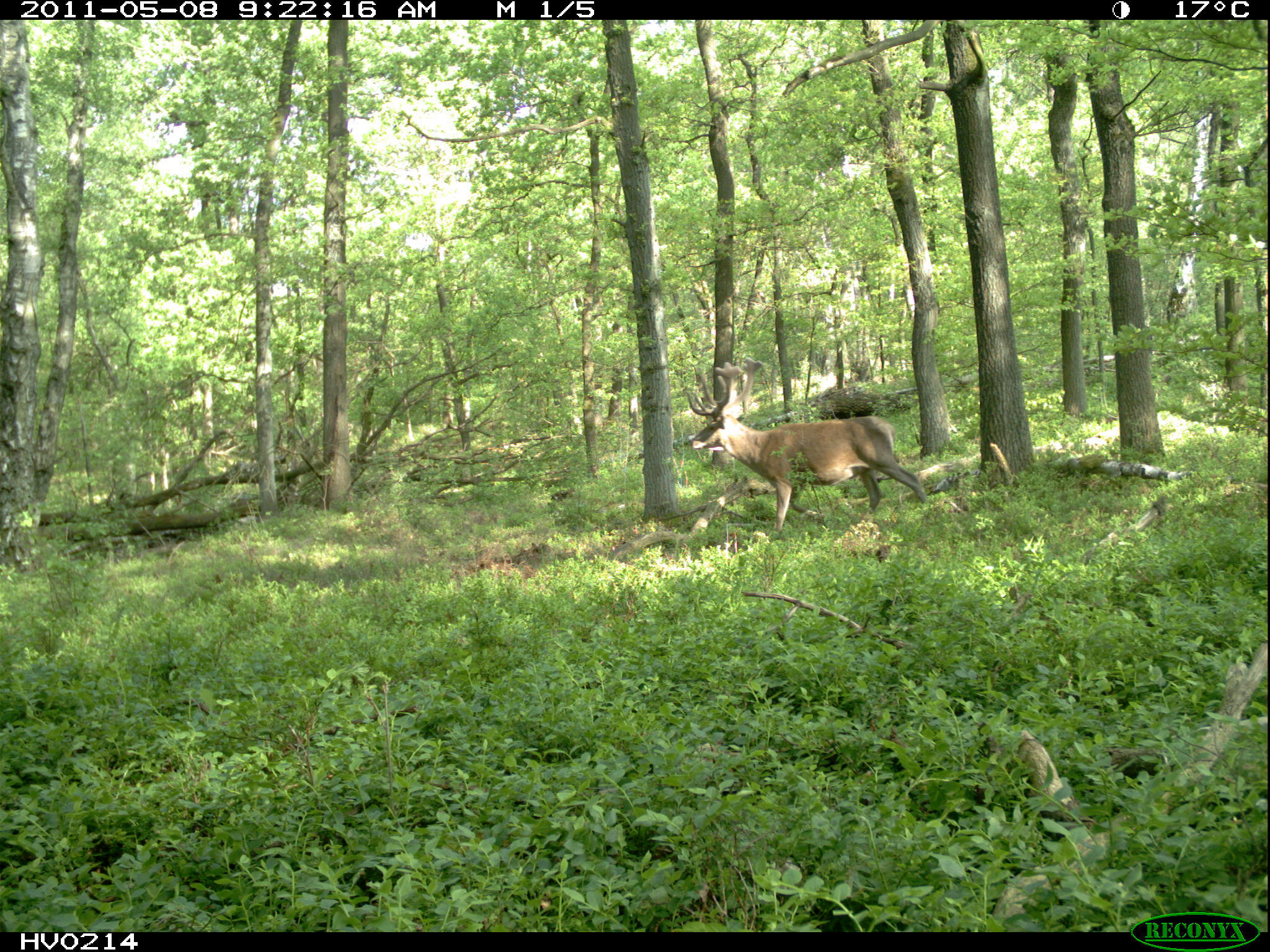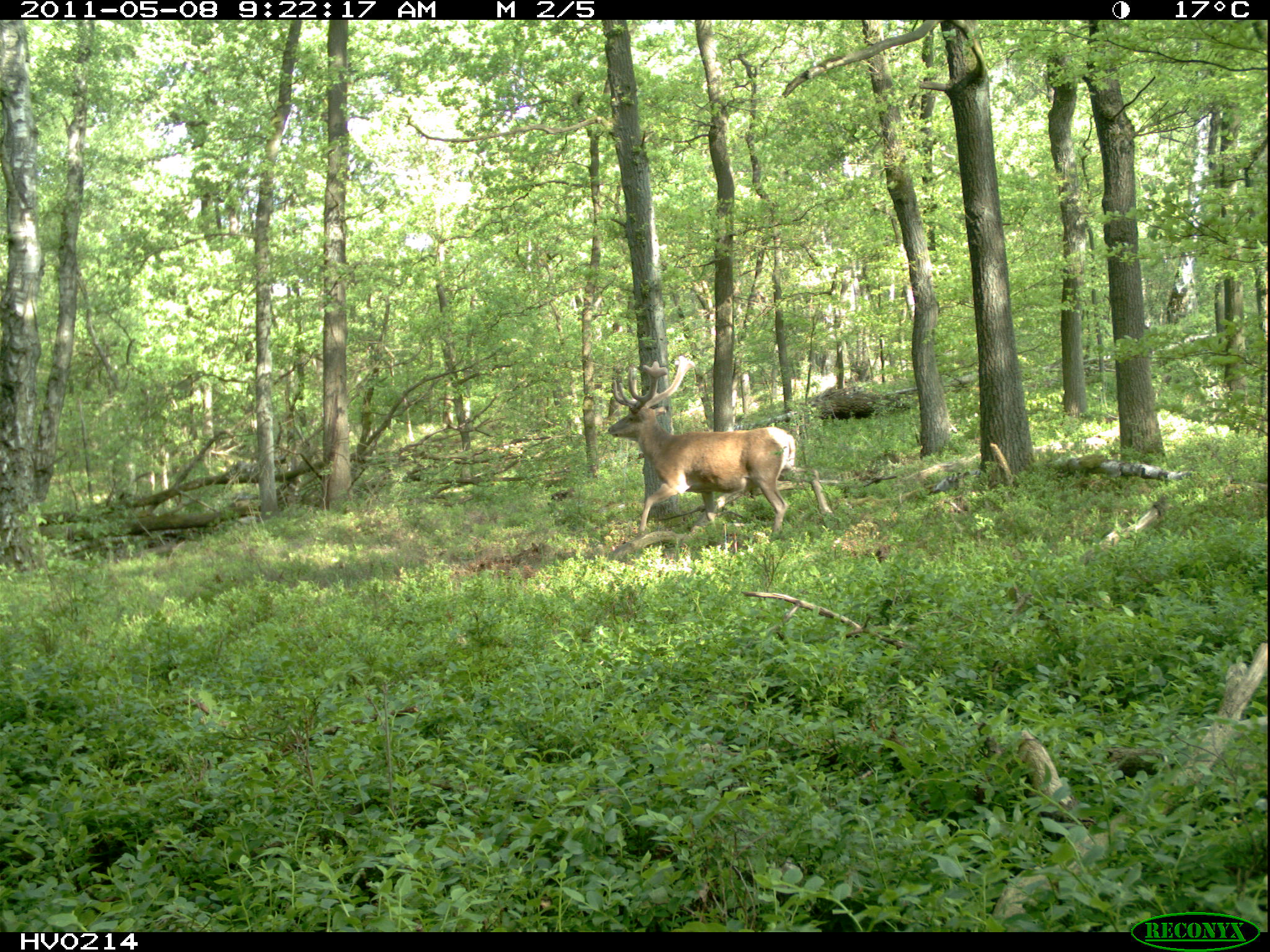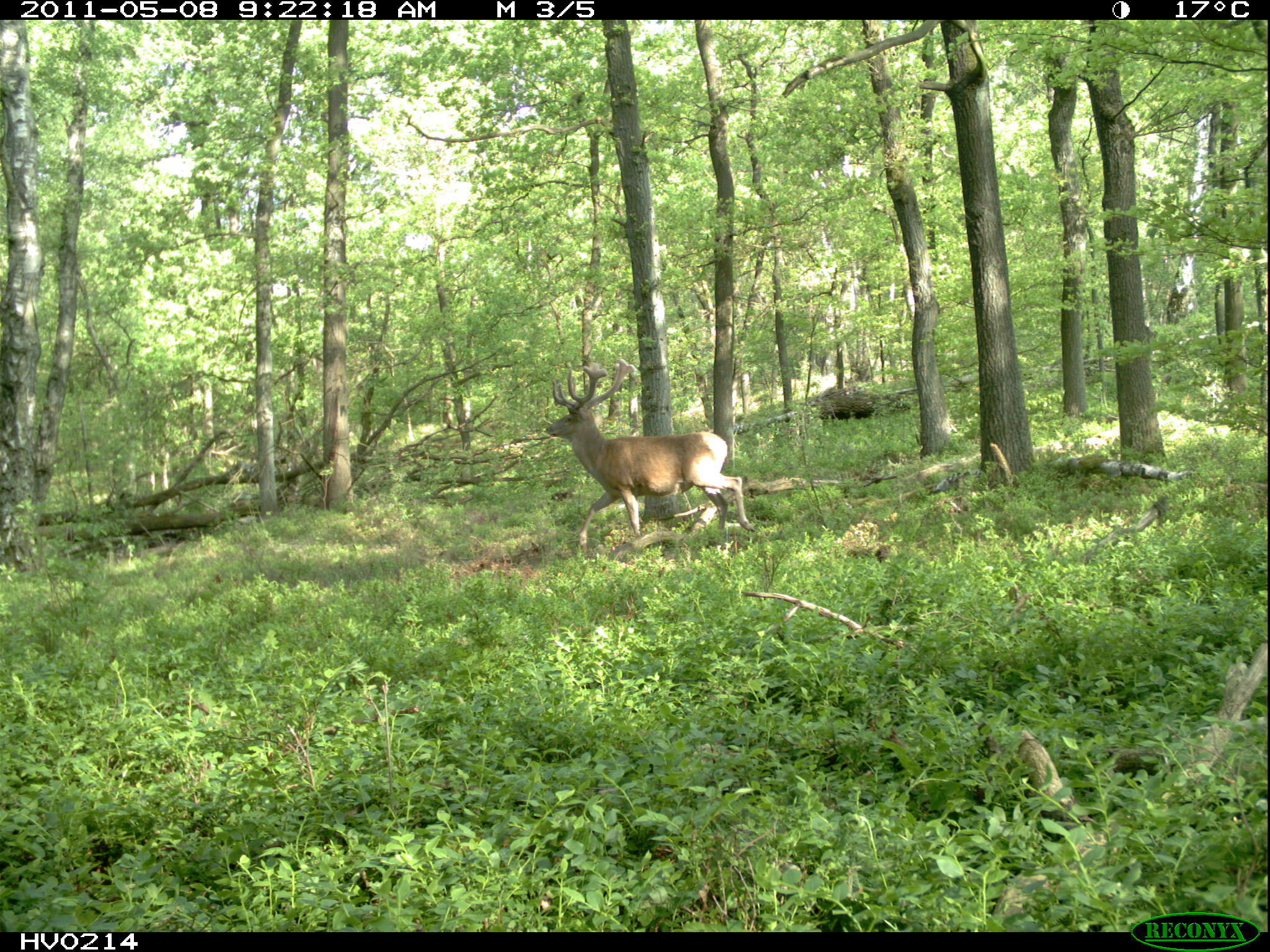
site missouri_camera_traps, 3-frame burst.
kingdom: Animalia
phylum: Chordata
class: Mammalia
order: Artiodactyla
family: Cervidae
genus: Cervus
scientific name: Cervus elaphus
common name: red deer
Red deer (Cervus elaphus). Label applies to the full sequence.